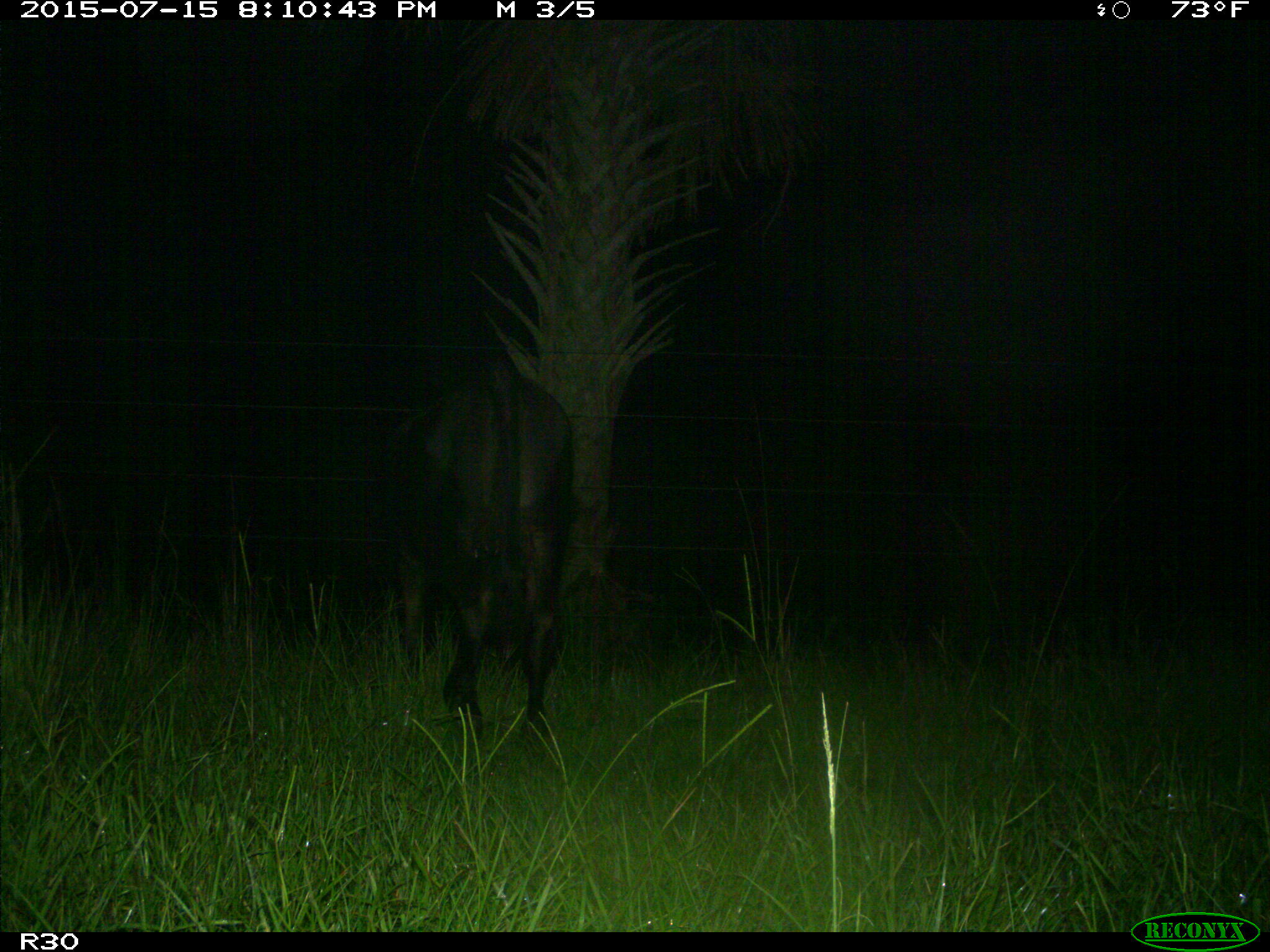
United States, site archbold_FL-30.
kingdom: Animalia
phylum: Chordata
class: Mammalia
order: Artiodactyla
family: Bovidae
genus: Bos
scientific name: Bos taurus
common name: domestic cow